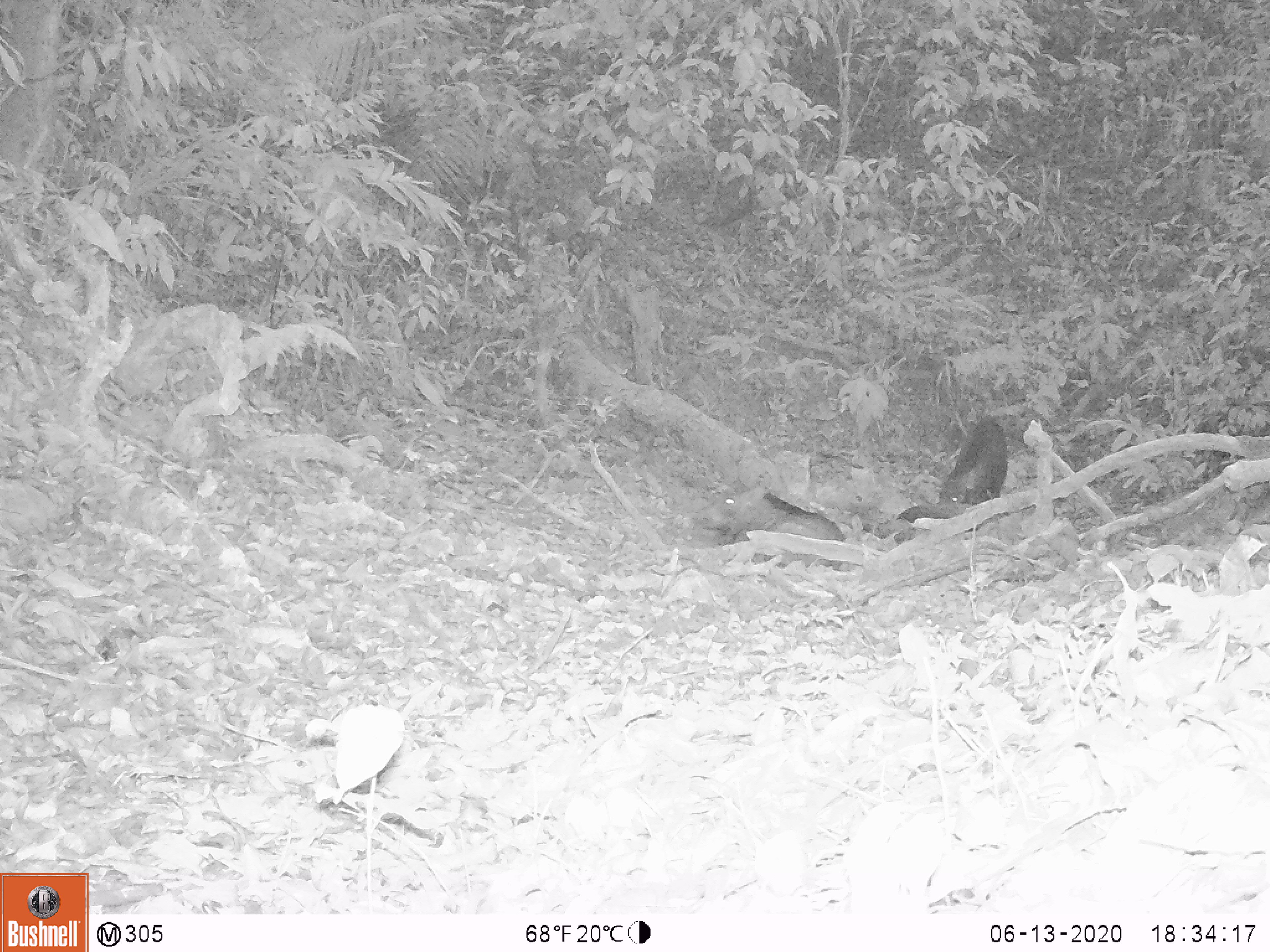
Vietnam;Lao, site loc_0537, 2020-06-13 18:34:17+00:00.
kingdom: Animalia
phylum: Chordata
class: Mammalia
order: Artiodactyla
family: Suidae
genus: Sus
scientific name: Sus scrofa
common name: eurasian wild pig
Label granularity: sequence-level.